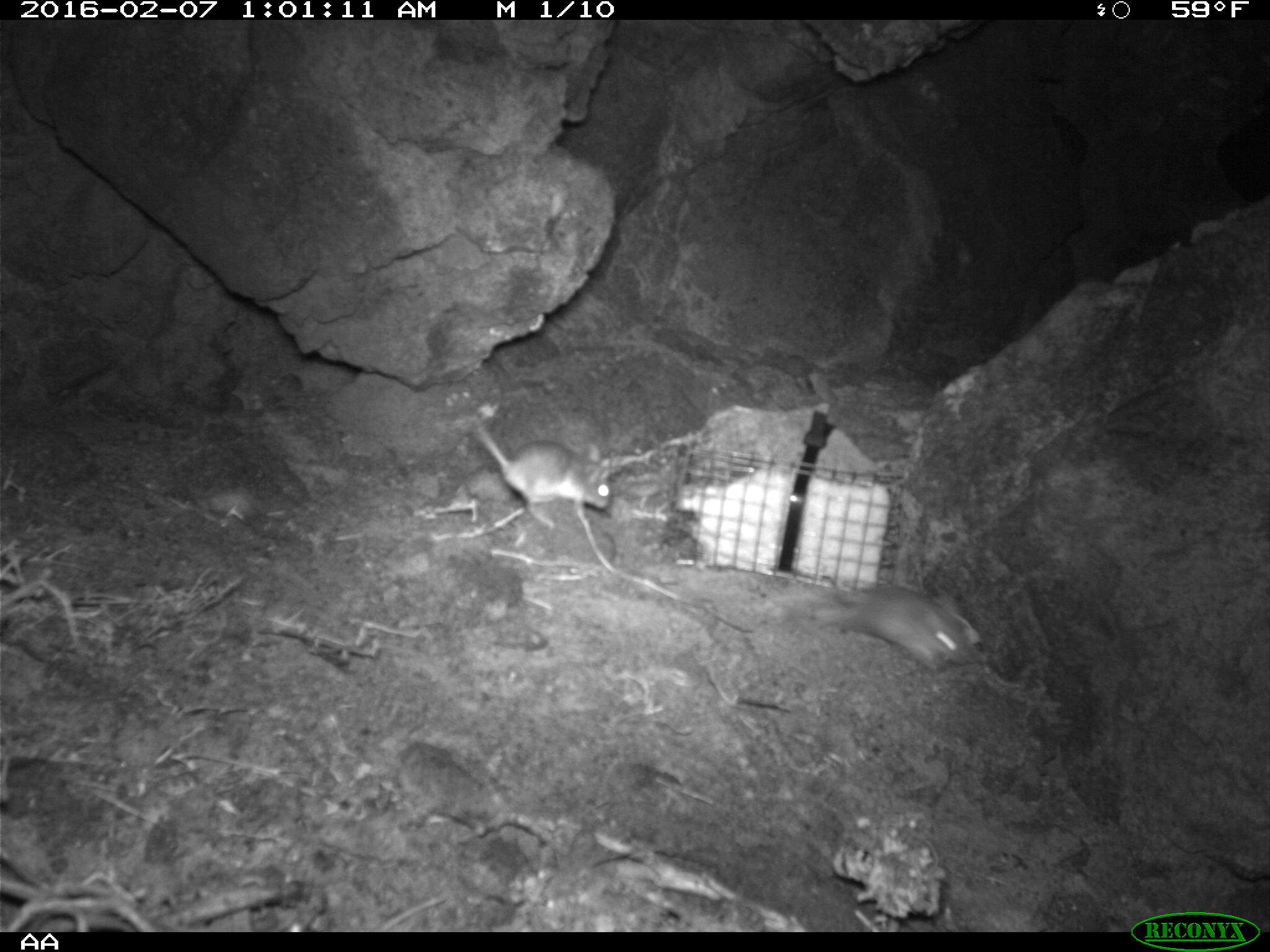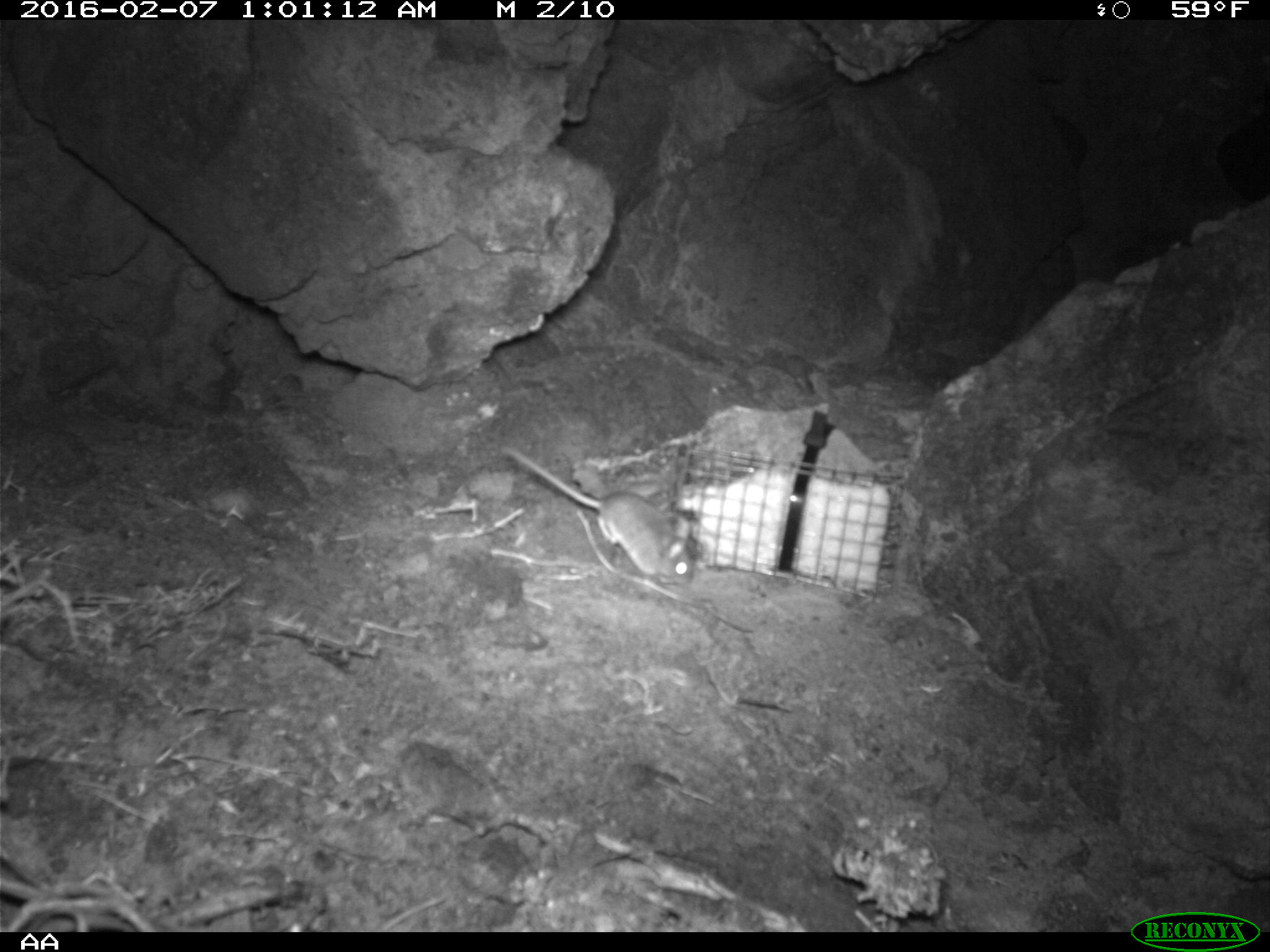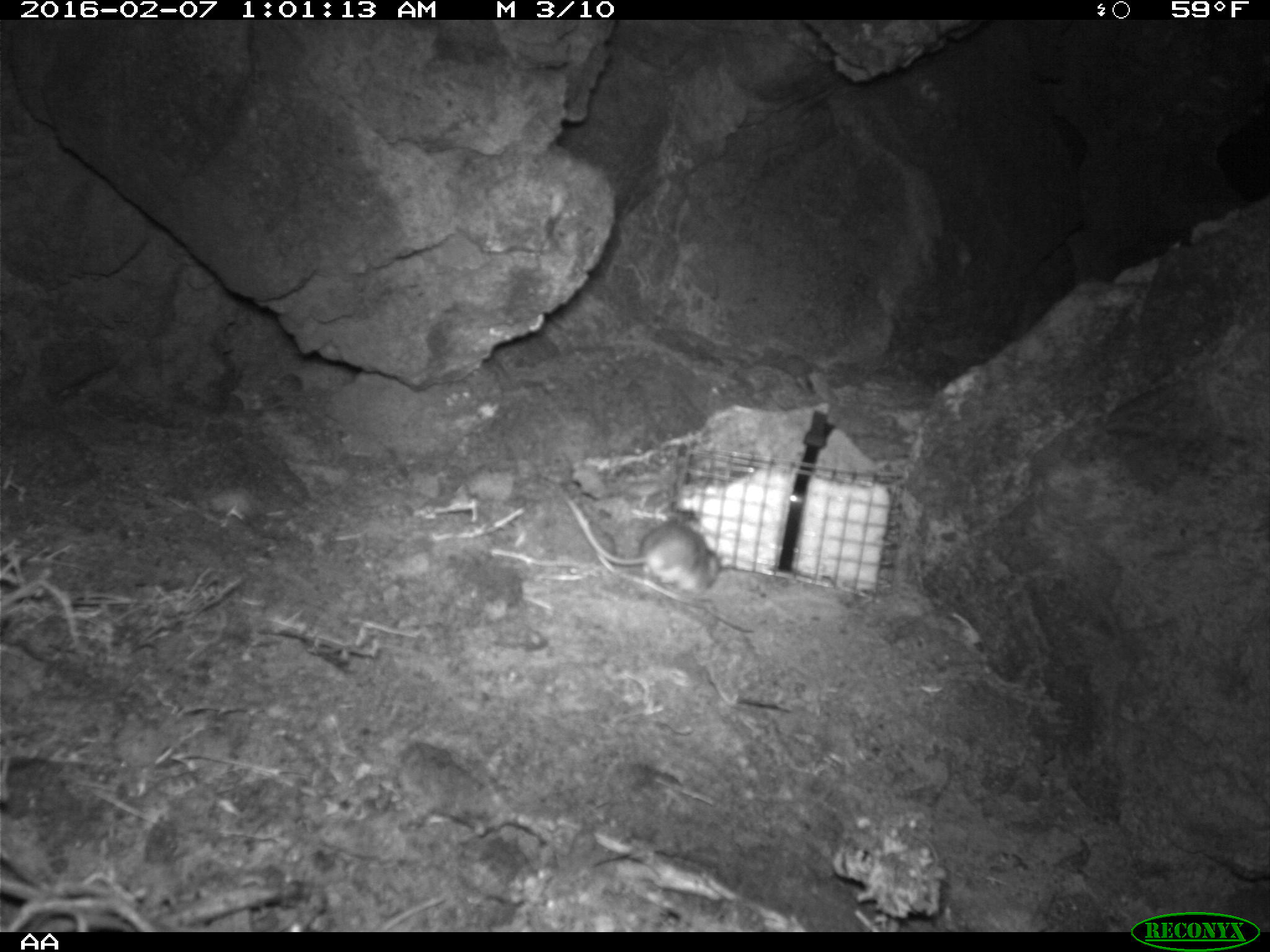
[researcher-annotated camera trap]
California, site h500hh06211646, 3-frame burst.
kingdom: Animalia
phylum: Chordata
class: Mammalia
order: Rodentia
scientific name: Rodentia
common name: rodent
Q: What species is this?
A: Rodent (Rodentia).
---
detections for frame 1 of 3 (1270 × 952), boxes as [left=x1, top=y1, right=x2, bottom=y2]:
rodent: [left=813, top=583, right=982, bottom=672]; [left=471, top=417, right=610, bottom=525]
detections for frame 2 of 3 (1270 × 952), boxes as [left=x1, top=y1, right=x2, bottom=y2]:
rodent: [left=494, top=449, right=694, bottom=583]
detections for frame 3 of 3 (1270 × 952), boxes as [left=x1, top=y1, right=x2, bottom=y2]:
rodent: [left=566, top=496, right=719, bottom=594]